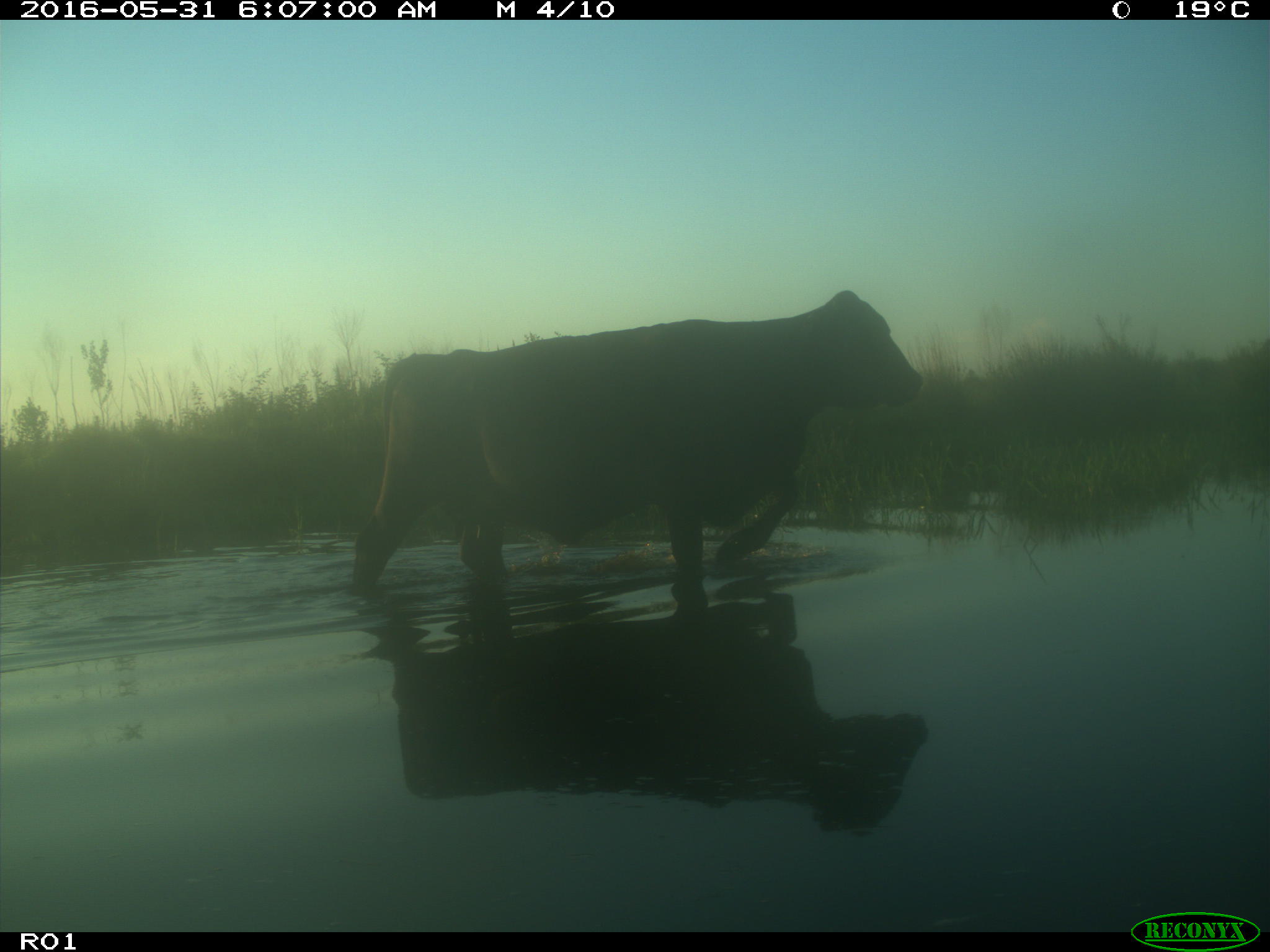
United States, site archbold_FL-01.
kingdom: Animalia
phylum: Chordata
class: Mammalia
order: Artiodactyla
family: Bovidae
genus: Bos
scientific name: Bos taurus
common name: domestic cow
Bos taurus (domestic cow).